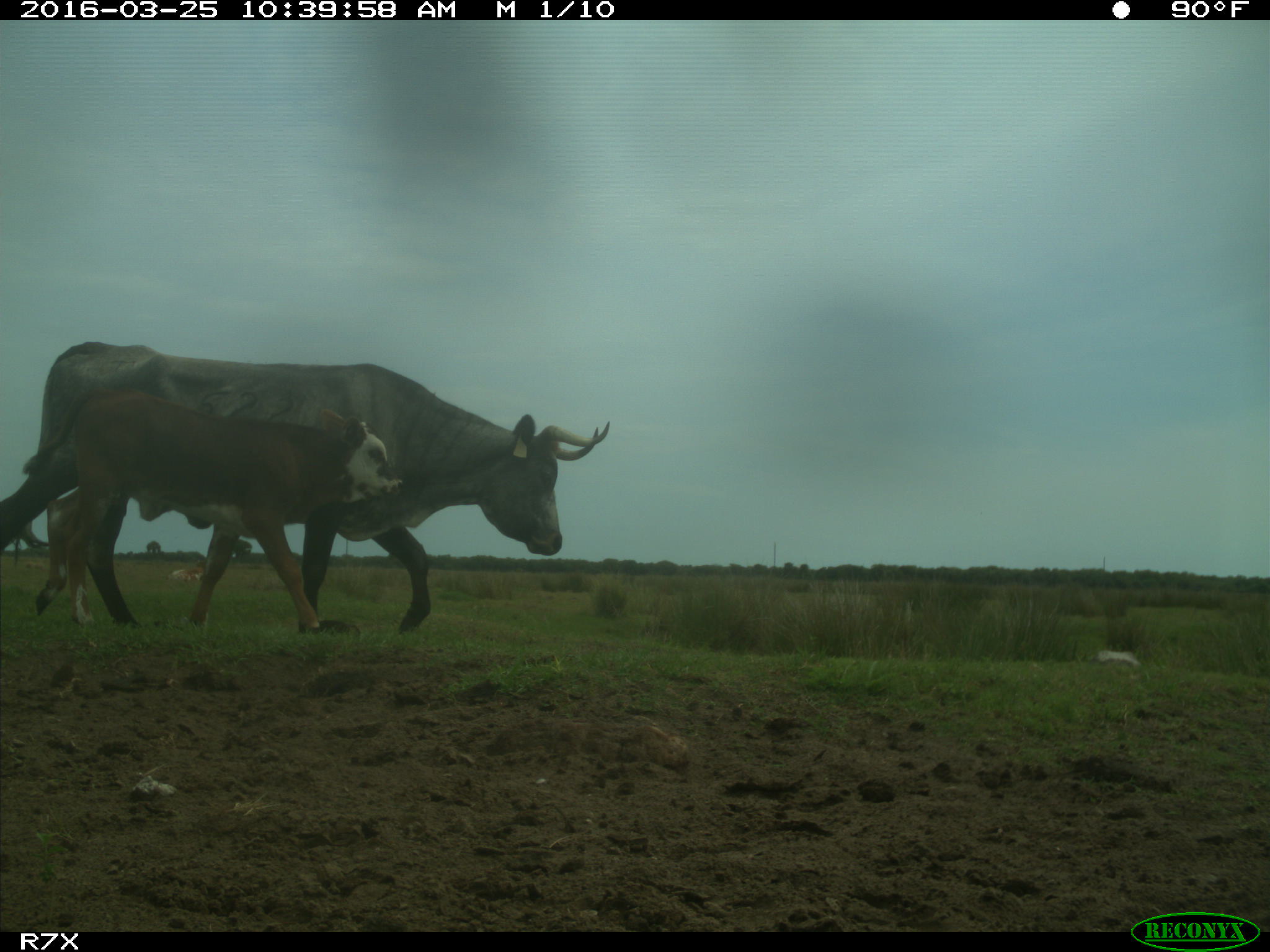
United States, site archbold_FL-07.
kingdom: Animalia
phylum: Chordata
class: Mammalia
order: Artiodactyla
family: Bovidae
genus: Bos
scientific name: Bos taurus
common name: domestic cow